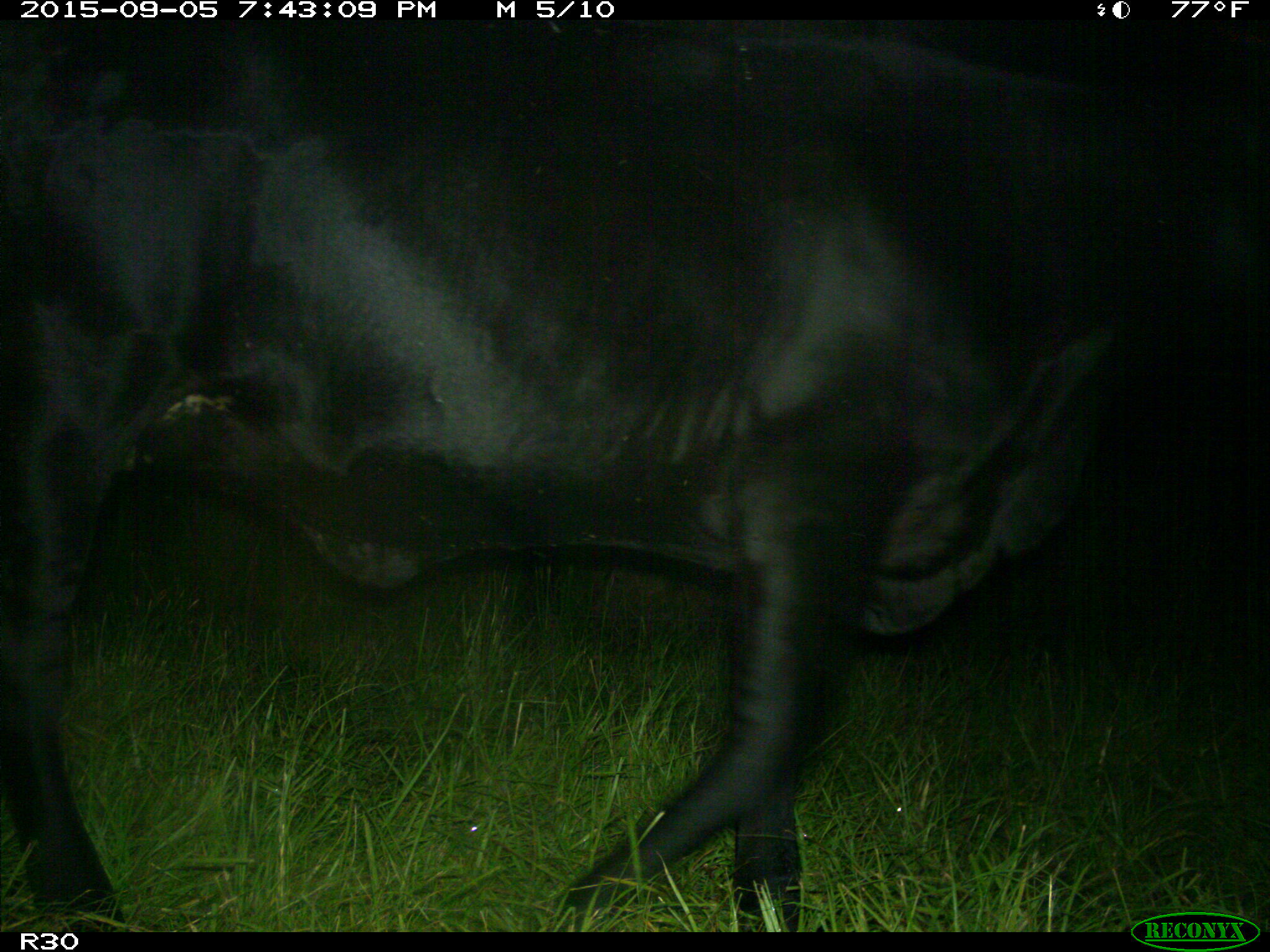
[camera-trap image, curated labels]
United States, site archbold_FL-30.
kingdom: Animalia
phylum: Chordata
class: Mammalia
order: Artiodactyla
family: Bovidae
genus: Bos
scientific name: Bos taurus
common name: domestic cow